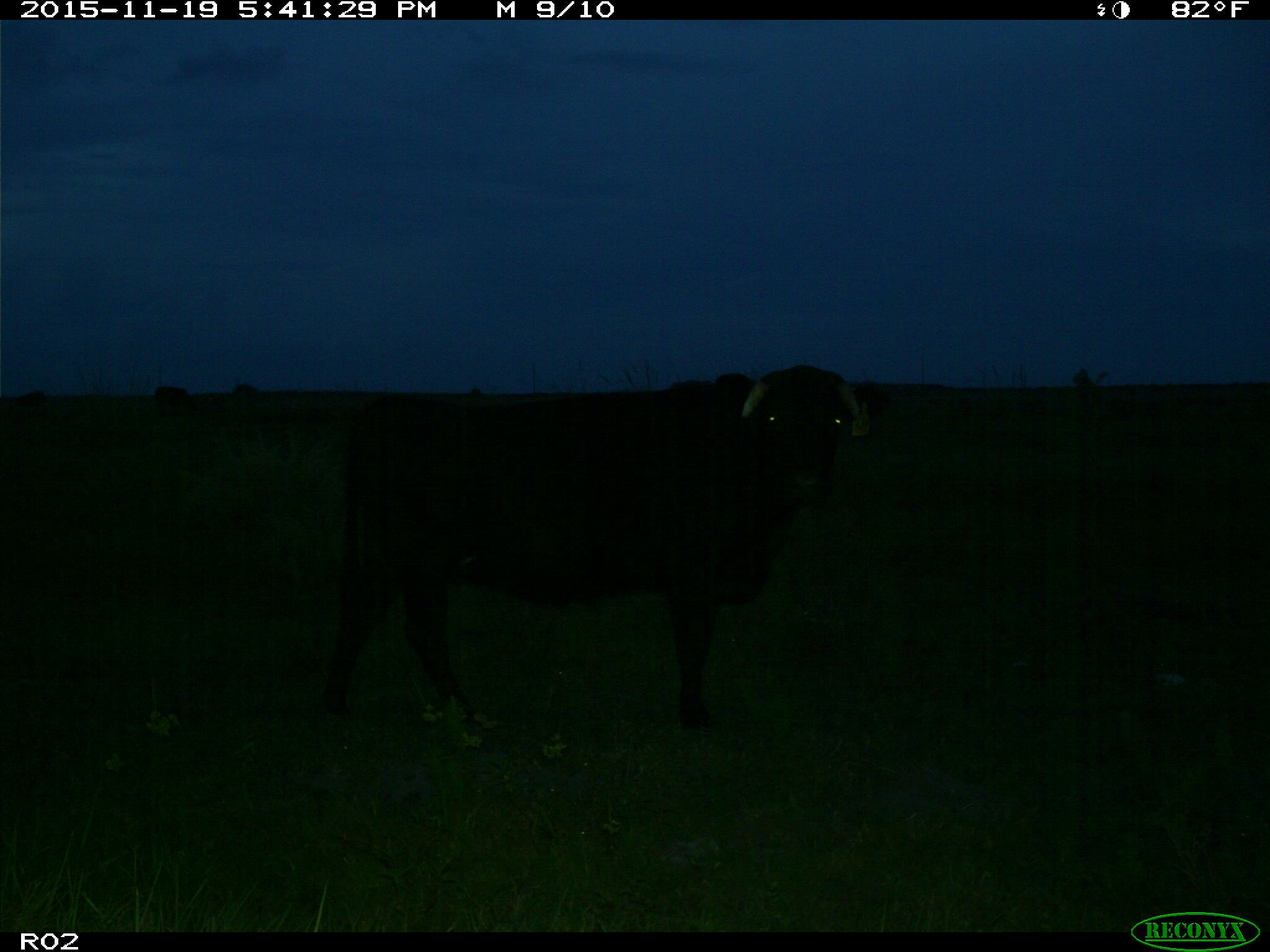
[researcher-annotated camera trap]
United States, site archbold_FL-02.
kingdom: Animalia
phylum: Chordata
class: Mammalia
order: Artiodactyla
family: Bovidae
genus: Bos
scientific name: Bos taurus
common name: domestic cow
Bos taurus (domestic cow).